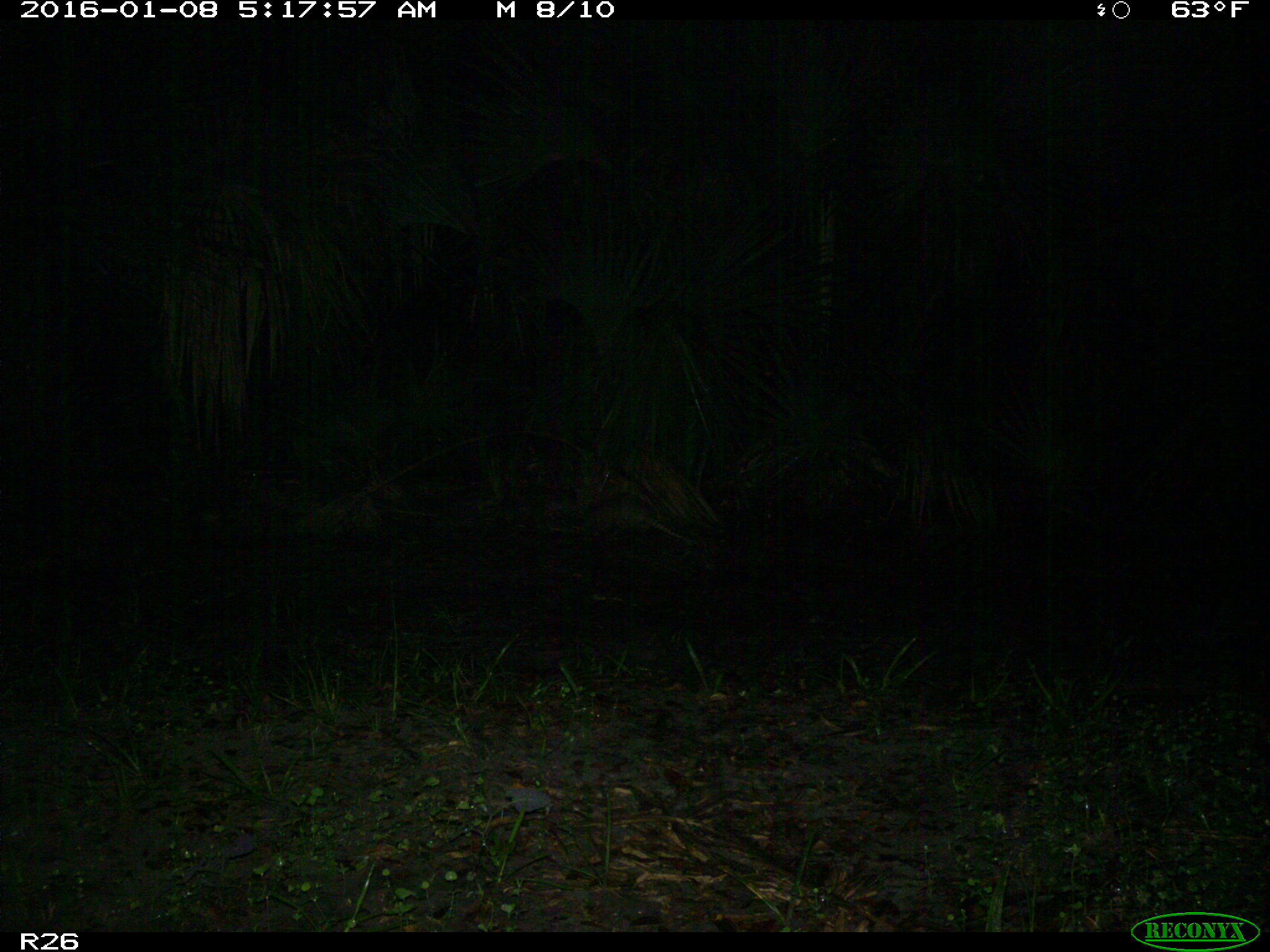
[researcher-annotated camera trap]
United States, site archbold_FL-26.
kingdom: Animalia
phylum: Chordata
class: Mammalia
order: Cingulata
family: Dasypodidae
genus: Dasypus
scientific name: Dasypus novemcinctus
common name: nine-banded armadillo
Dasypus novemcinctus (nine-banded armadillo).